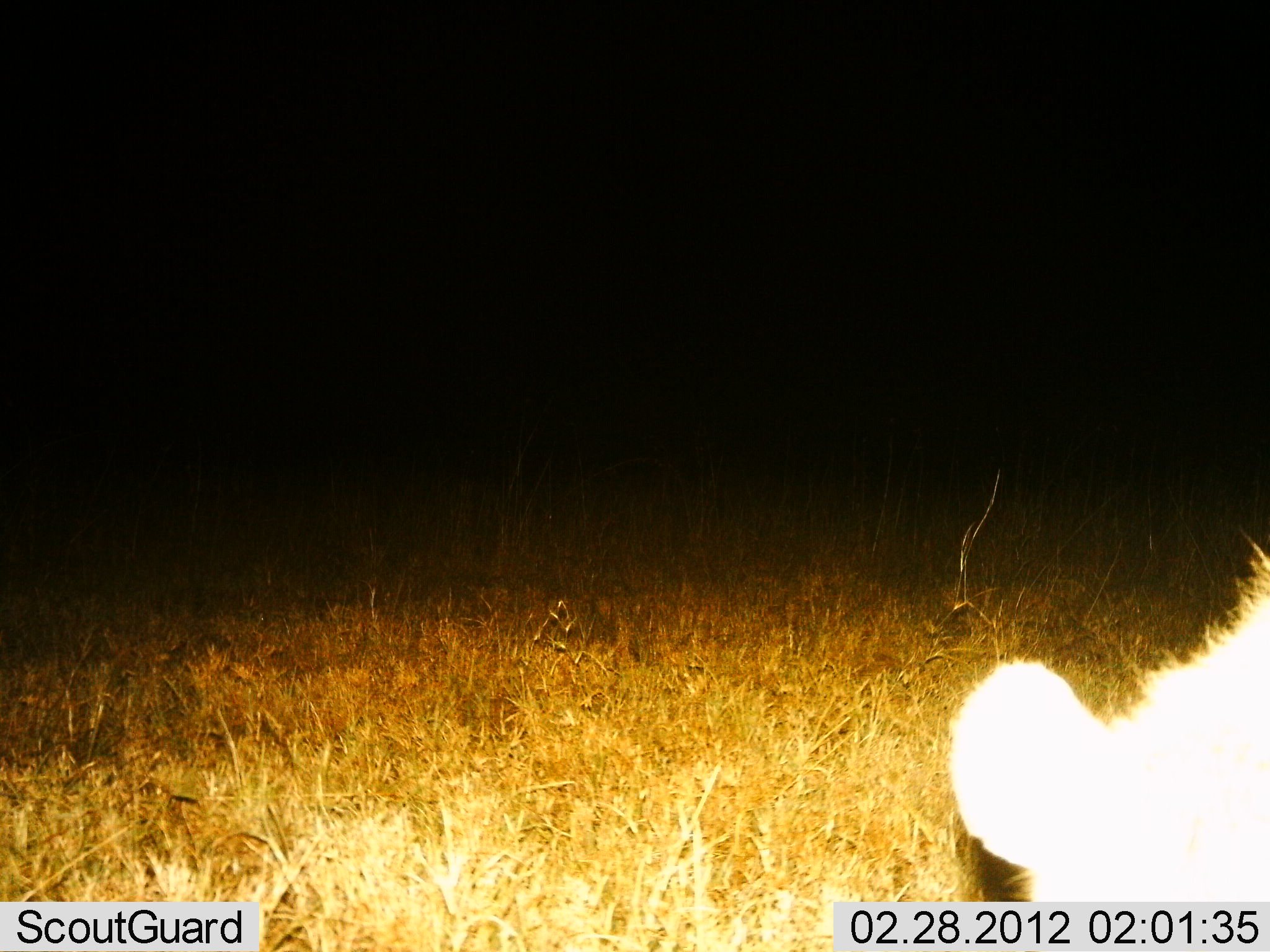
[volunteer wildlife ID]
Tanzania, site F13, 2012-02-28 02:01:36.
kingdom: Animalia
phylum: Chordata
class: Mammalia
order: Carnivora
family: Hyaenidae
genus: Crocuta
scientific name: Crocuta crocuta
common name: spotted hyena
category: hyenaspotted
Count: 1.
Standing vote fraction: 53%.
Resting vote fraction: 0%.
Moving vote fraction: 33%.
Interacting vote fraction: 7%.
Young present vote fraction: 0%.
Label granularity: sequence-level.